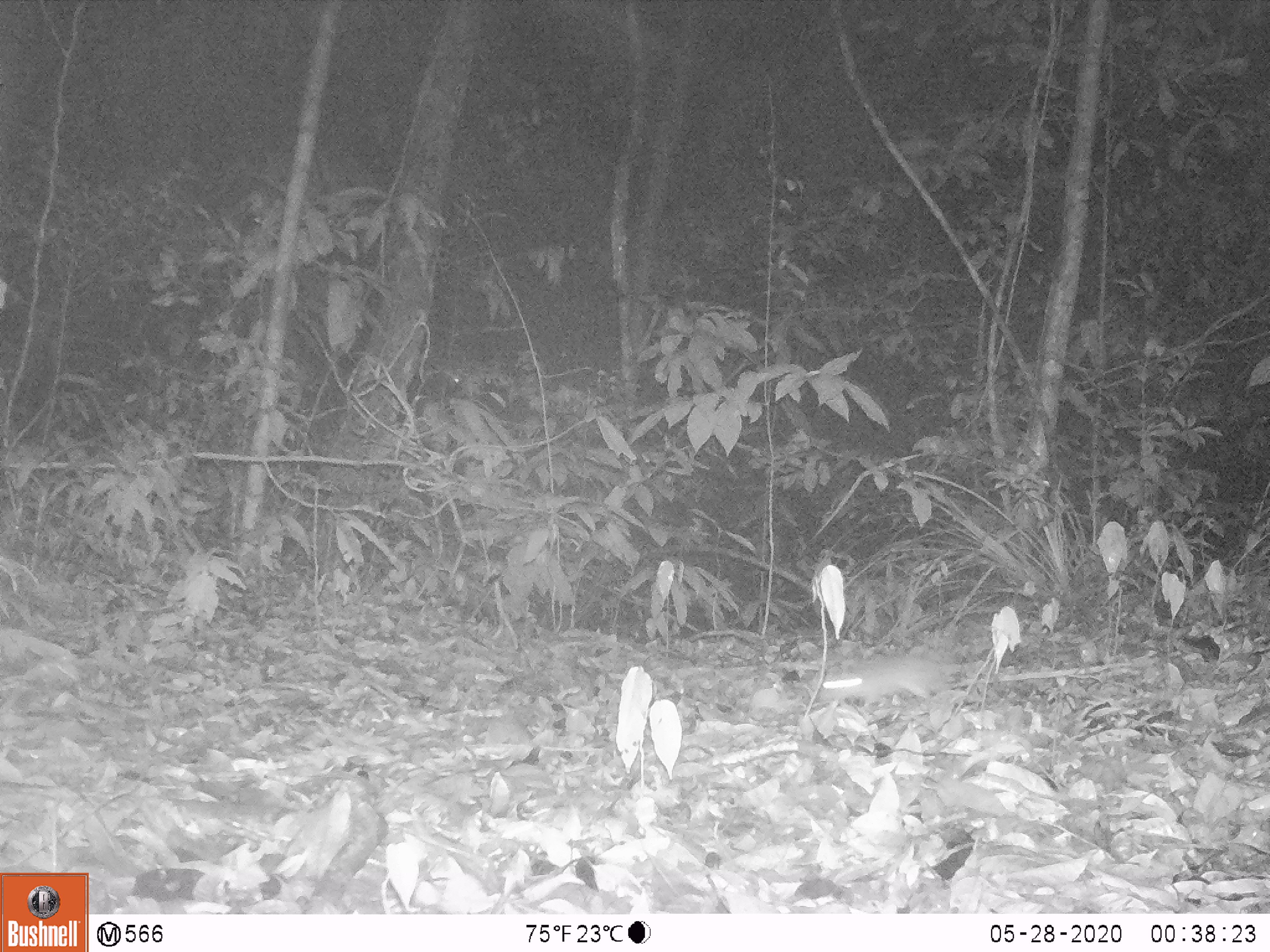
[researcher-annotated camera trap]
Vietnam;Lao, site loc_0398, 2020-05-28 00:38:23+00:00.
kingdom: Animalia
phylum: Chordata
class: Mammalia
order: Rodentia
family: Muridae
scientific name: Muridae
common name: old-world mice and rats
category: unidentified murid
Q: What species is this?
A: Unidentified murid (old-world mice and rats) (Muridae).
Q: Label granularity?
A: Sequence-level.